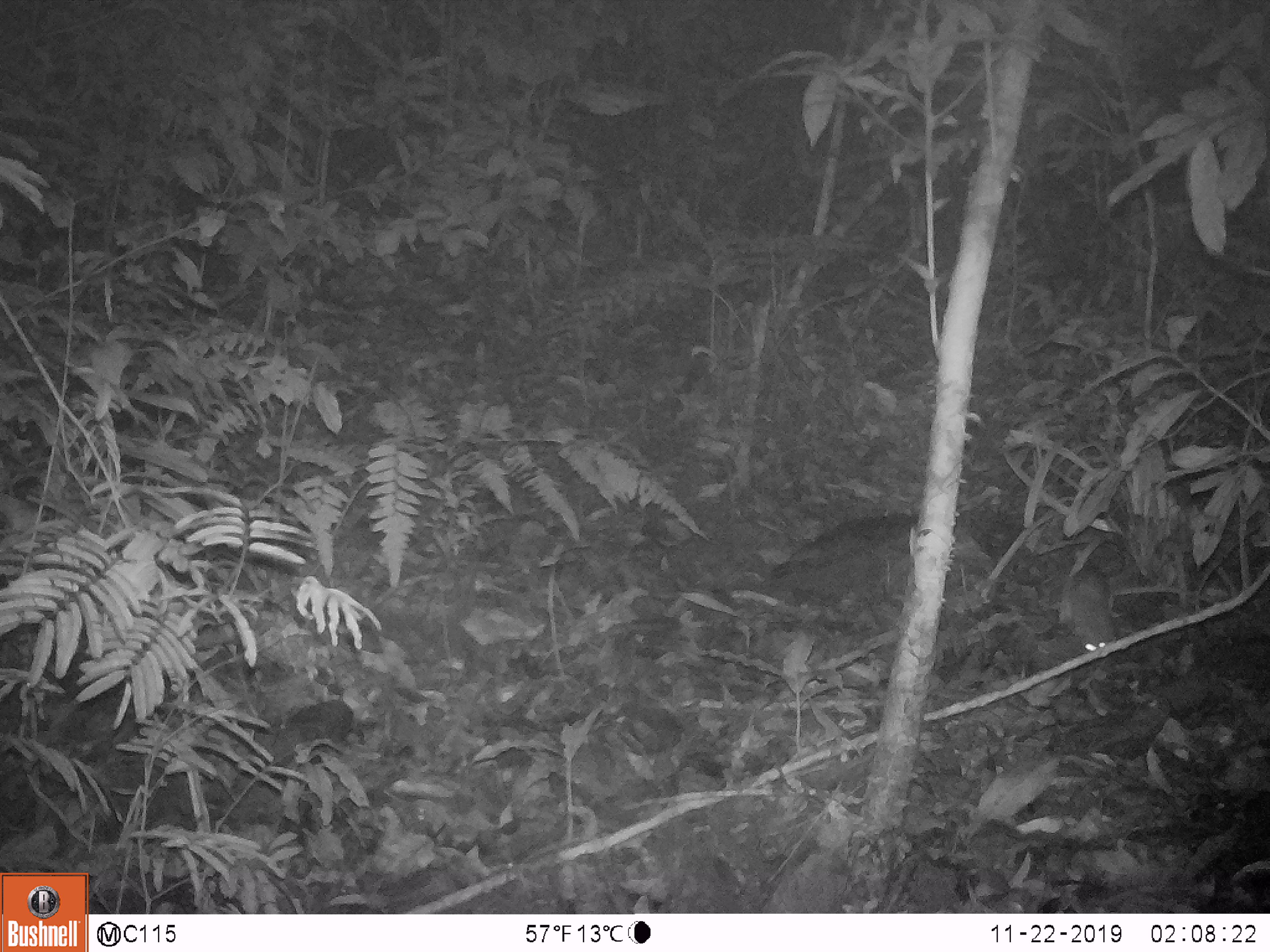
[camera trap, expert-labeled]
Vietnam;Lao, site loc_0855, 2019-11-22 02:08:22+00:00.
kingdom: Animalia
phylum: Chordata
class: Mammalia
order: Rodentia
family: Muridae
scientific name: Muridae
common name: old-world mice and rats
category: unidentified murid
Unidentified murid (old-world mice and rats) (Muridae). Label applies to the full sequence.